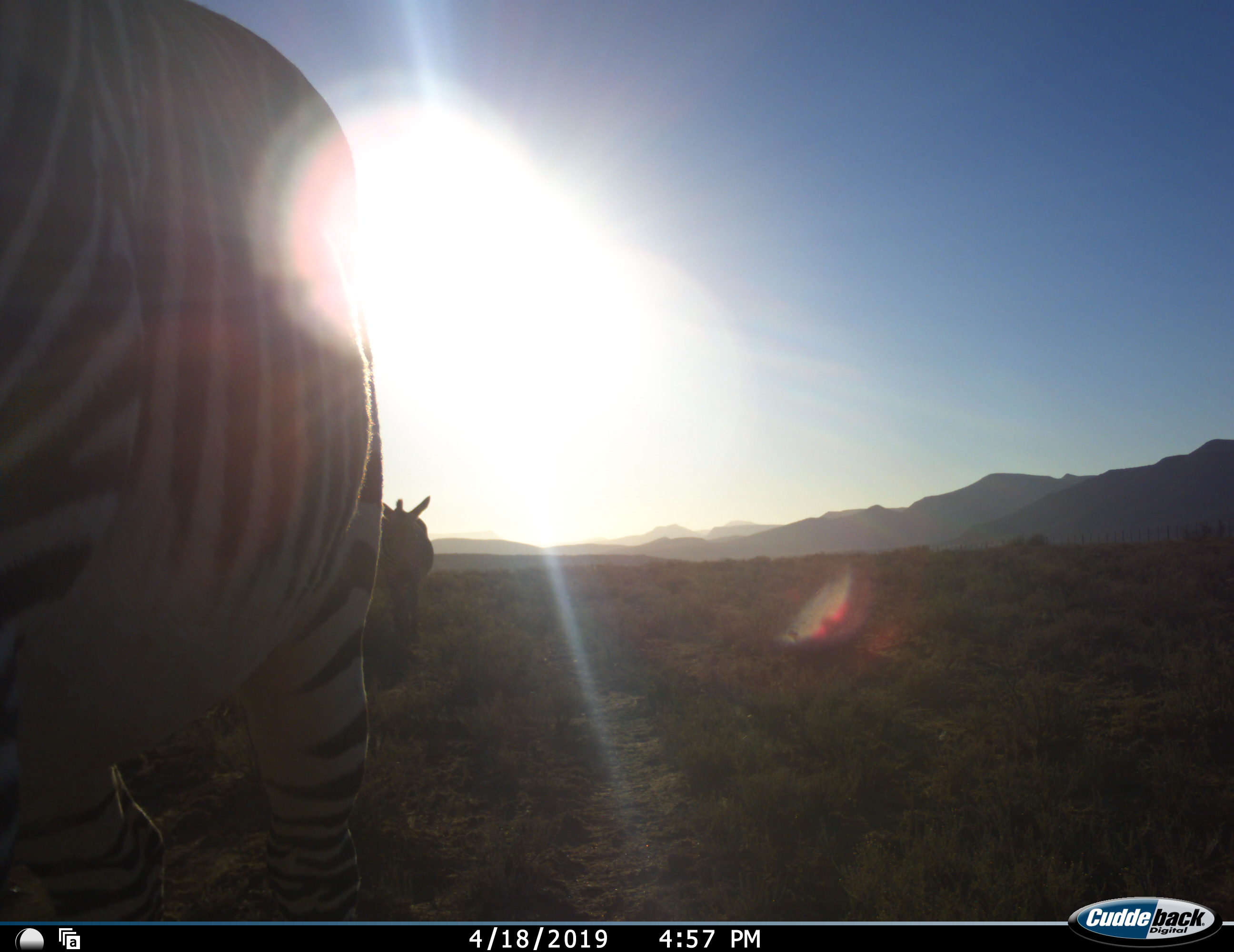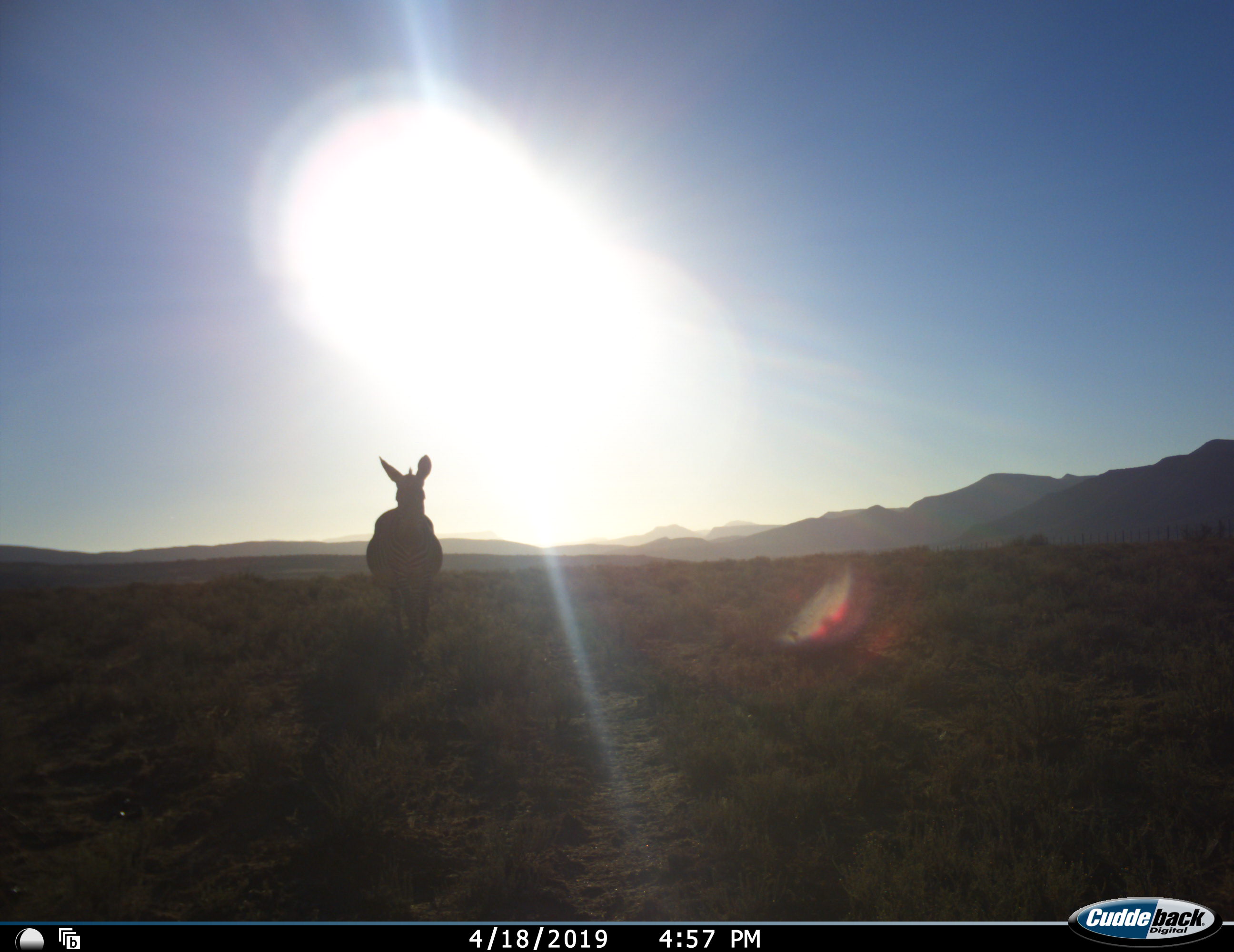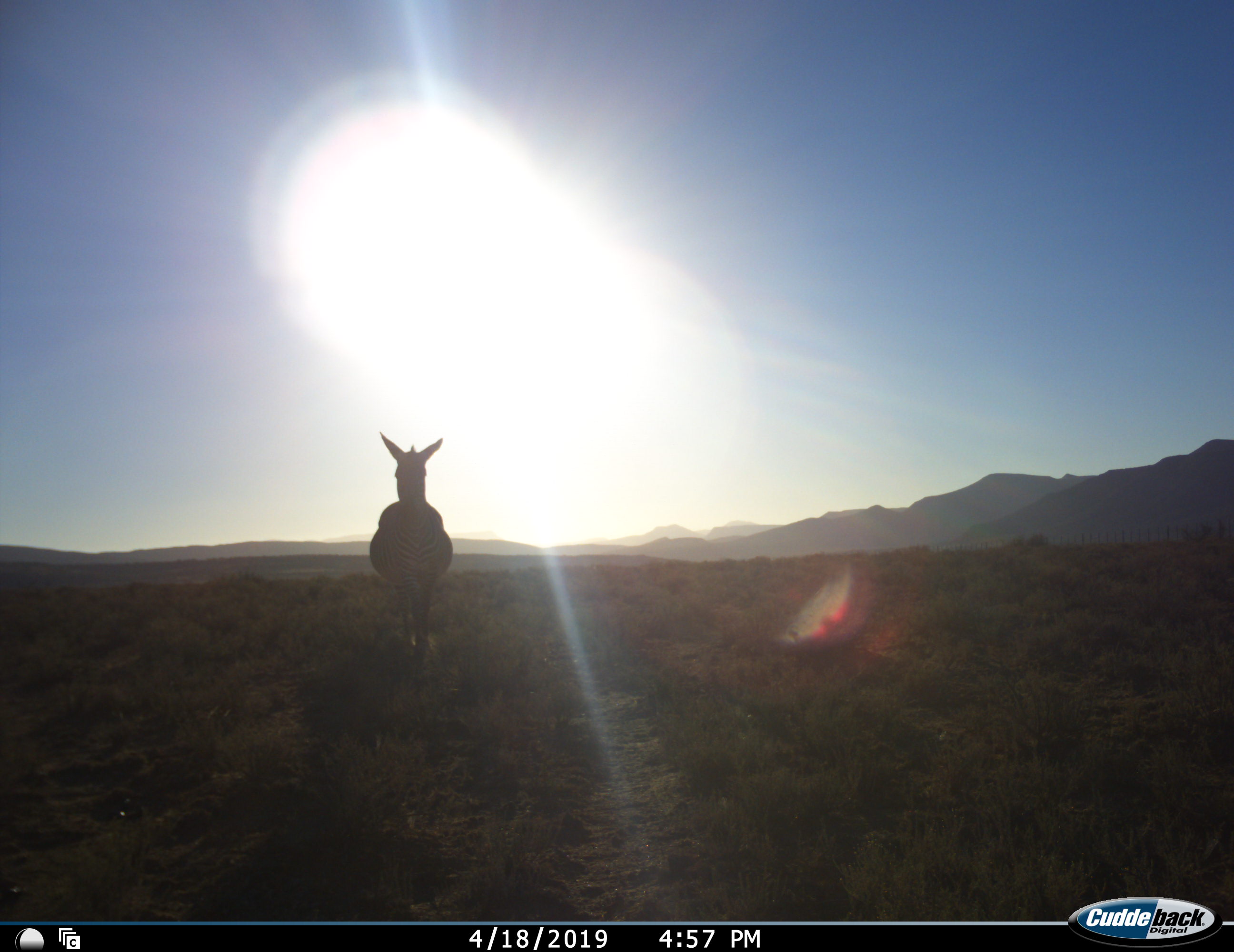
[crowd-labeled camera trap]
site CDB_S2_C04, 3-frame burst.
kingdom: Animalia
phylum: Chordata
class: Mammalia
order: Perissodactyla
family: Equidae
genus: Equus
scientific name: Equus zebra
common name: mountain zebra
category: zebramountain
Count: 2.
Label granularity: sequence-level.